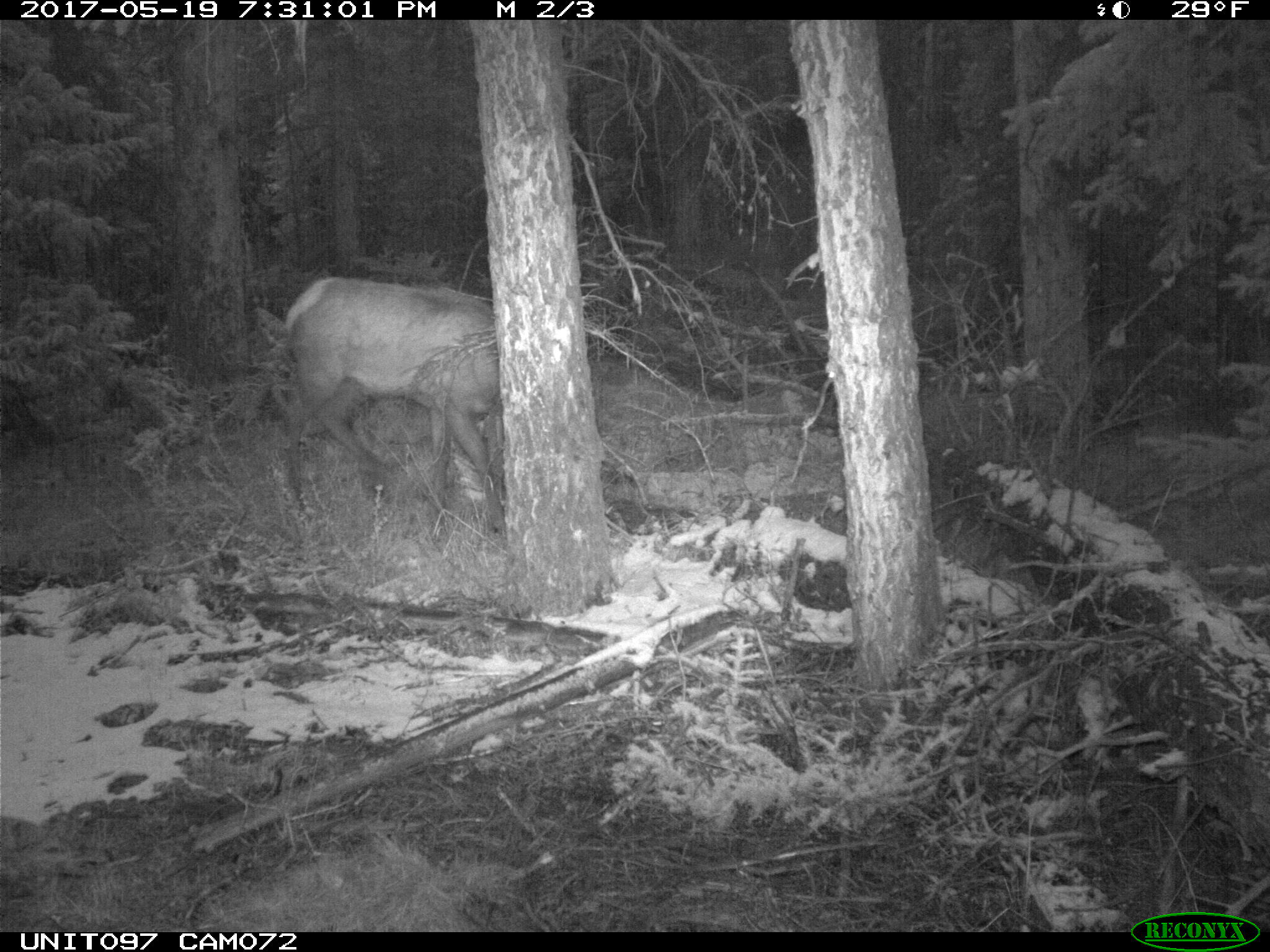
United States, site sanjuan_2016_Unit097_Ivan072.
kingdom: Animalia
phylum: Chordata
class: Mammalia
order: Artiodactyla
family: Cervidae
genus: Cervus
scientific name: Cervus elaphus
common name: red deer